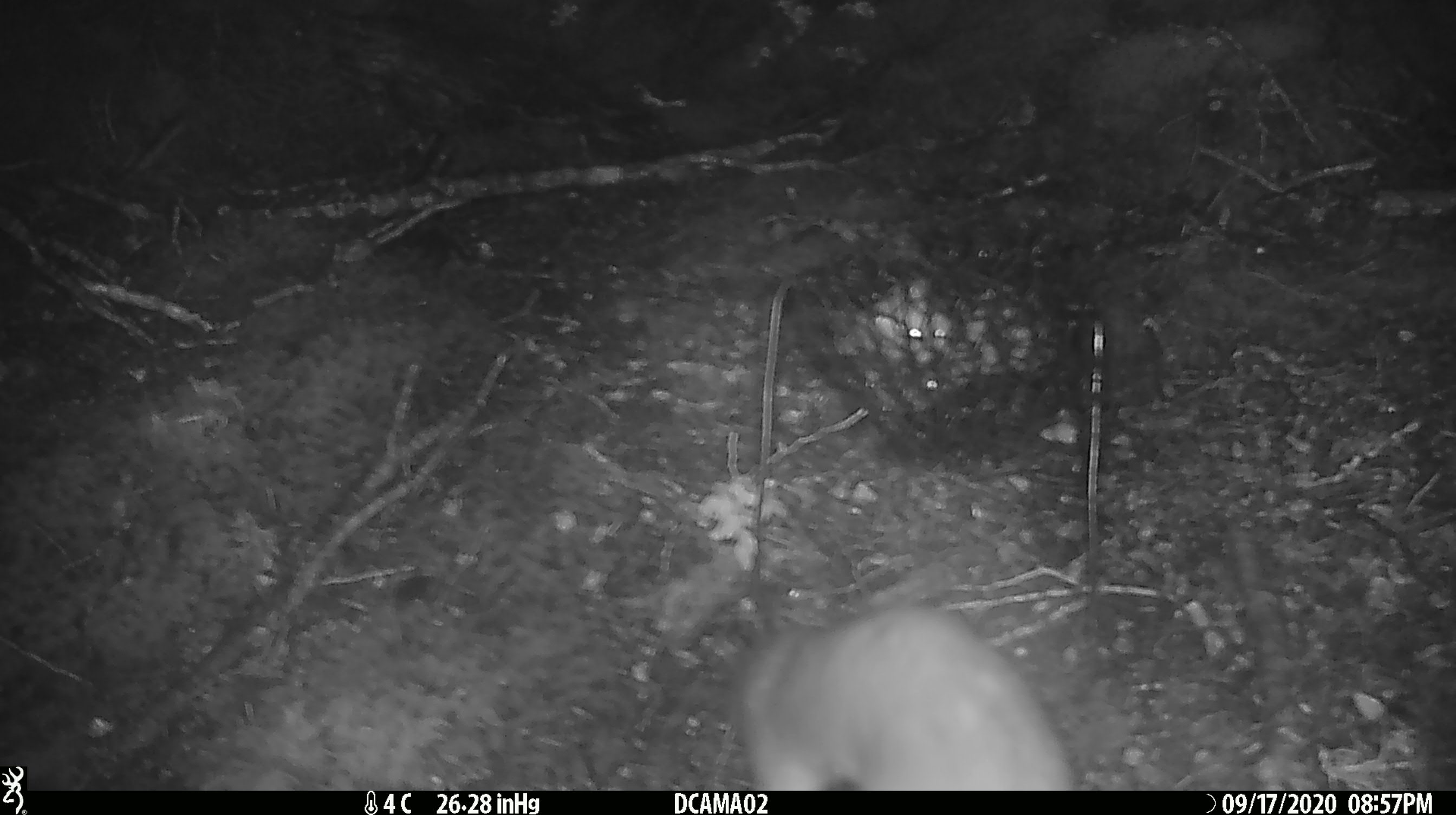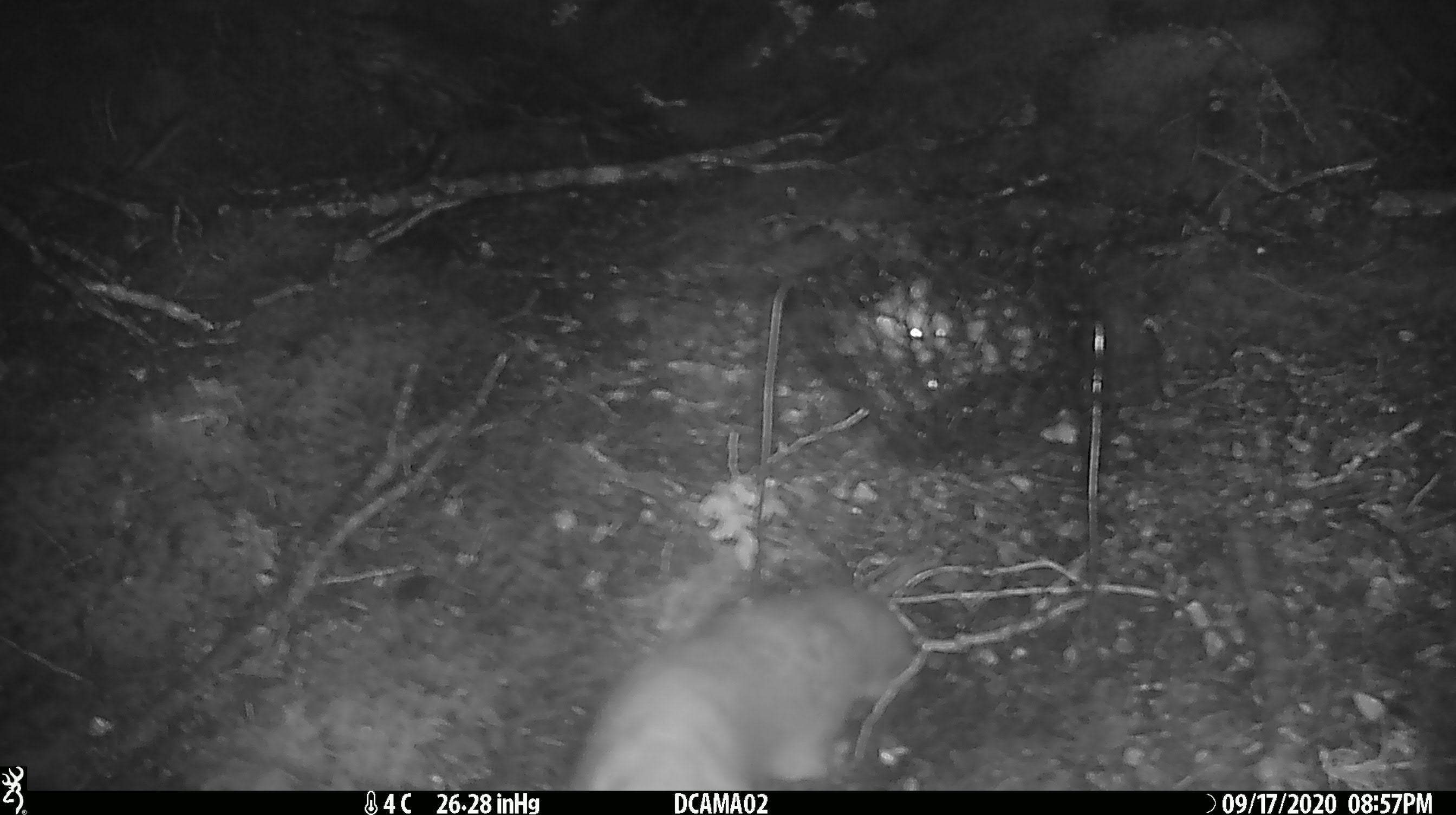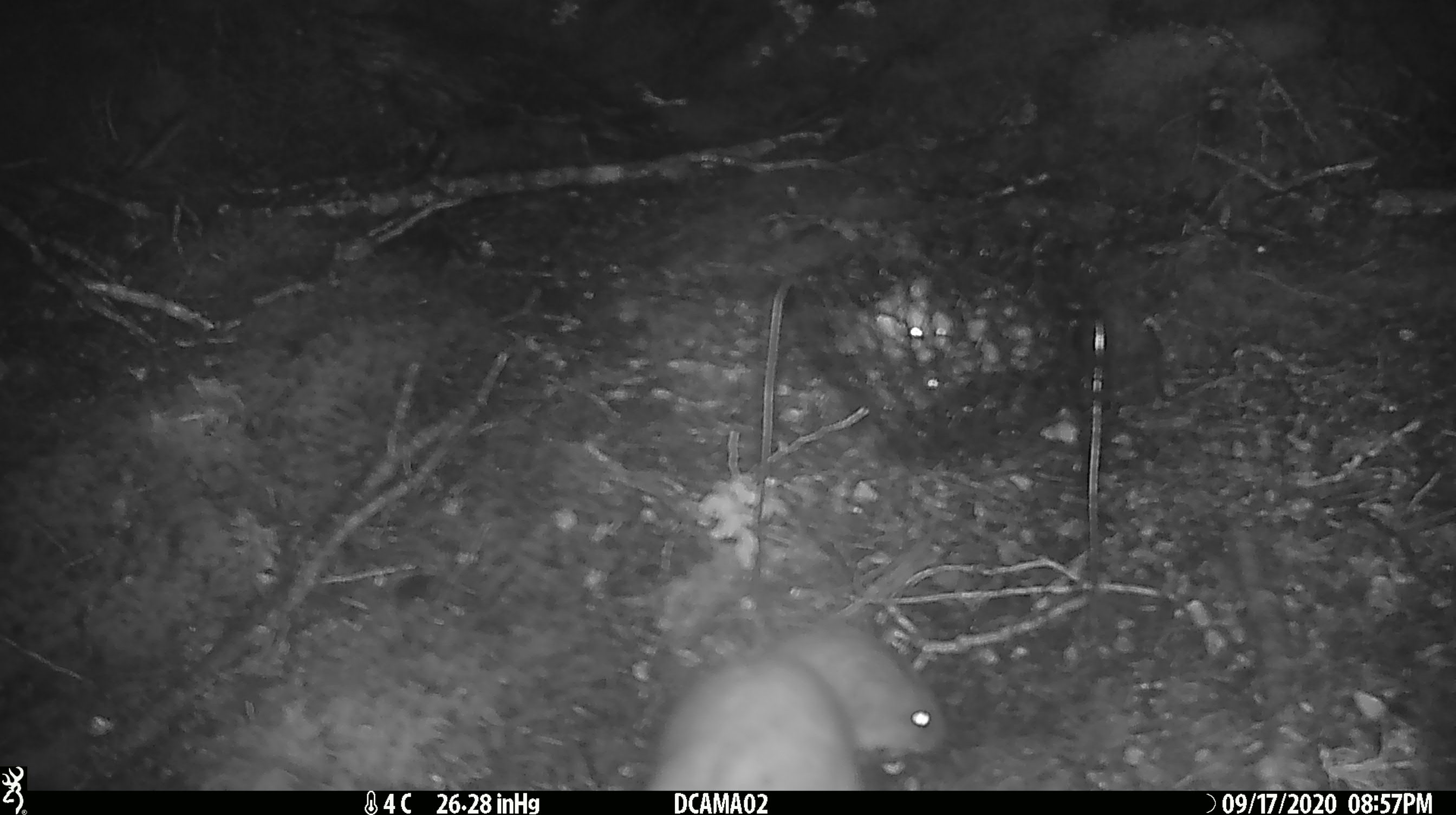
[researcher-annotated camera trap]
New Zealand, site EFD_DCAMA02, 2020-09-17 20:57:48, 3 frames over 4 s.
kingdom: Animalia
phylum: Chordata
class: Mammalia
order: Carnivora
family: Mustelidae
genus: Mustela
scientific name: Mustela erminea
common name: stoat